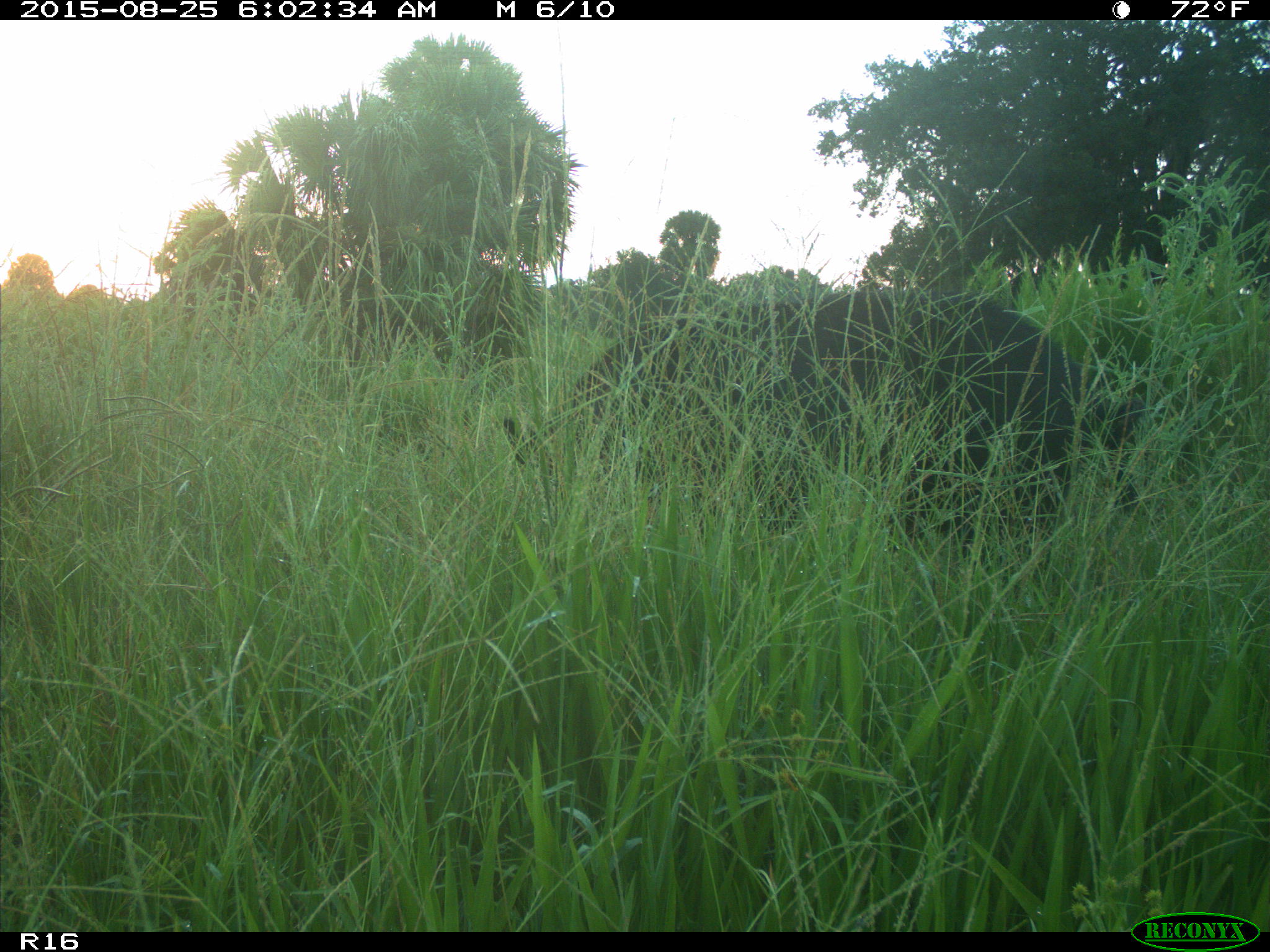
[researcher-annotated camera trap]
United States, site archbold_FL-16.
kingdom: Animalia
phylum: Chordata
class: Mammalia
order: Artiodactyla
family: Suidae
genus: Sus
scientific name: Sus scrofa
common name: wild boar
Sus scrofa (wild boar).